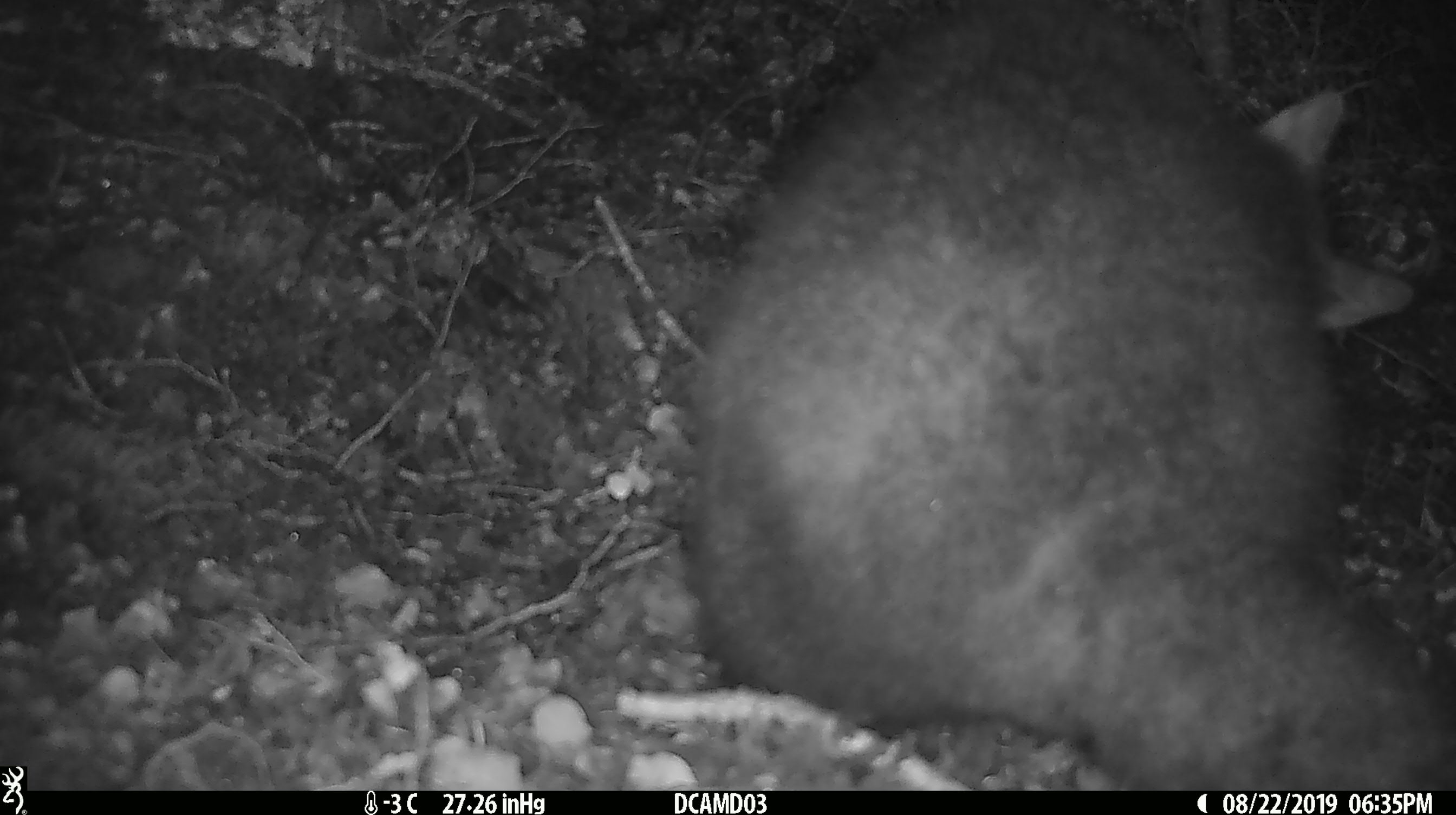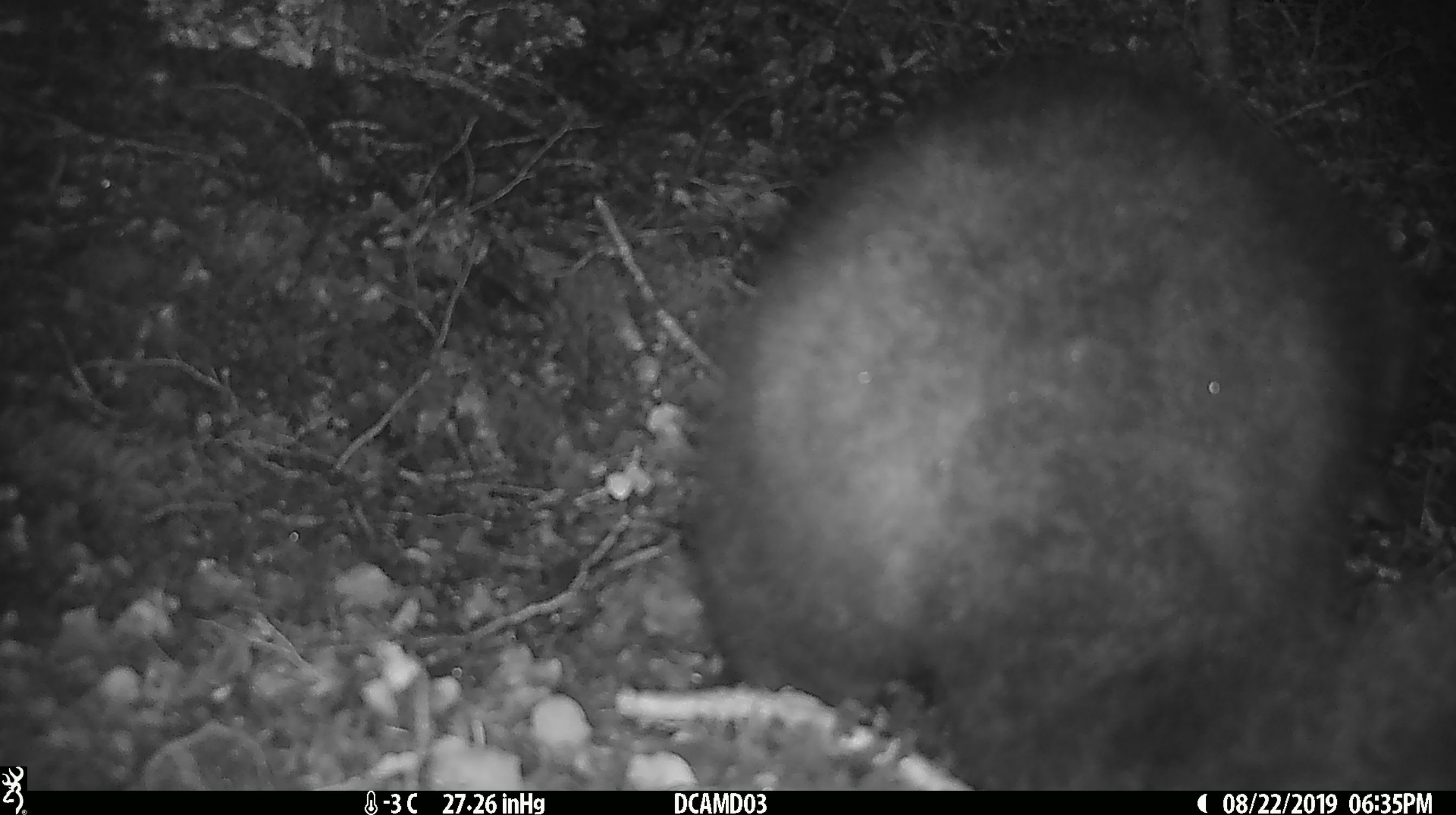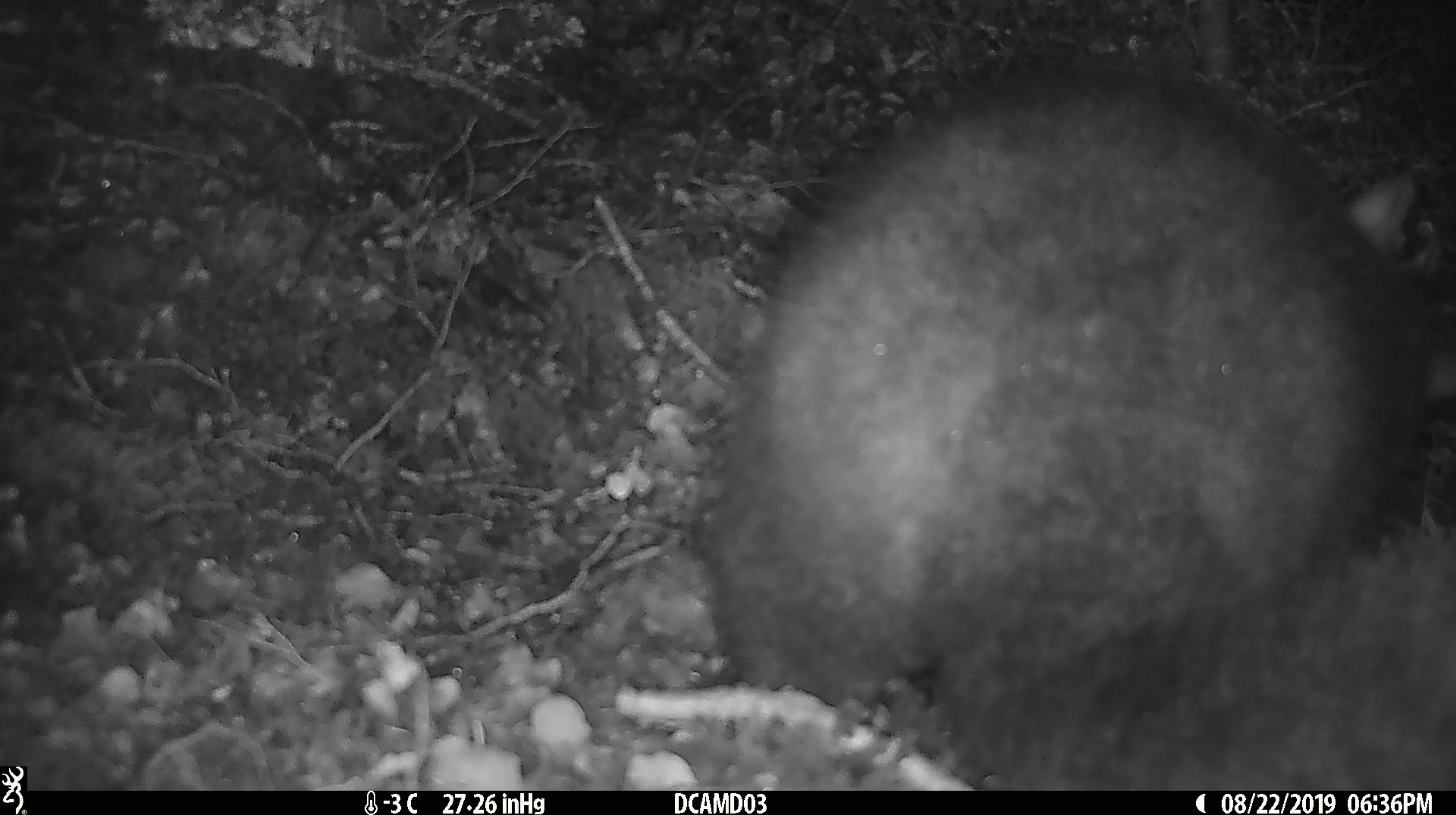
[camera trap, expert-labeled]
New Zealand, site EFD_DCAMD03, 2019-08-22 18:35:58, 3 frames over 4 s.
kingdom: Animalia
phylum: Chordata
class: Mammalia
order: Diprotodontia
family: Phalangeridae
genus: Trichosurus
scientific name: Trichosurus vulpecula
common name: common brushtail possum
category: possum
Possum (common brushtail possum) (Trichosurus vulpecula).